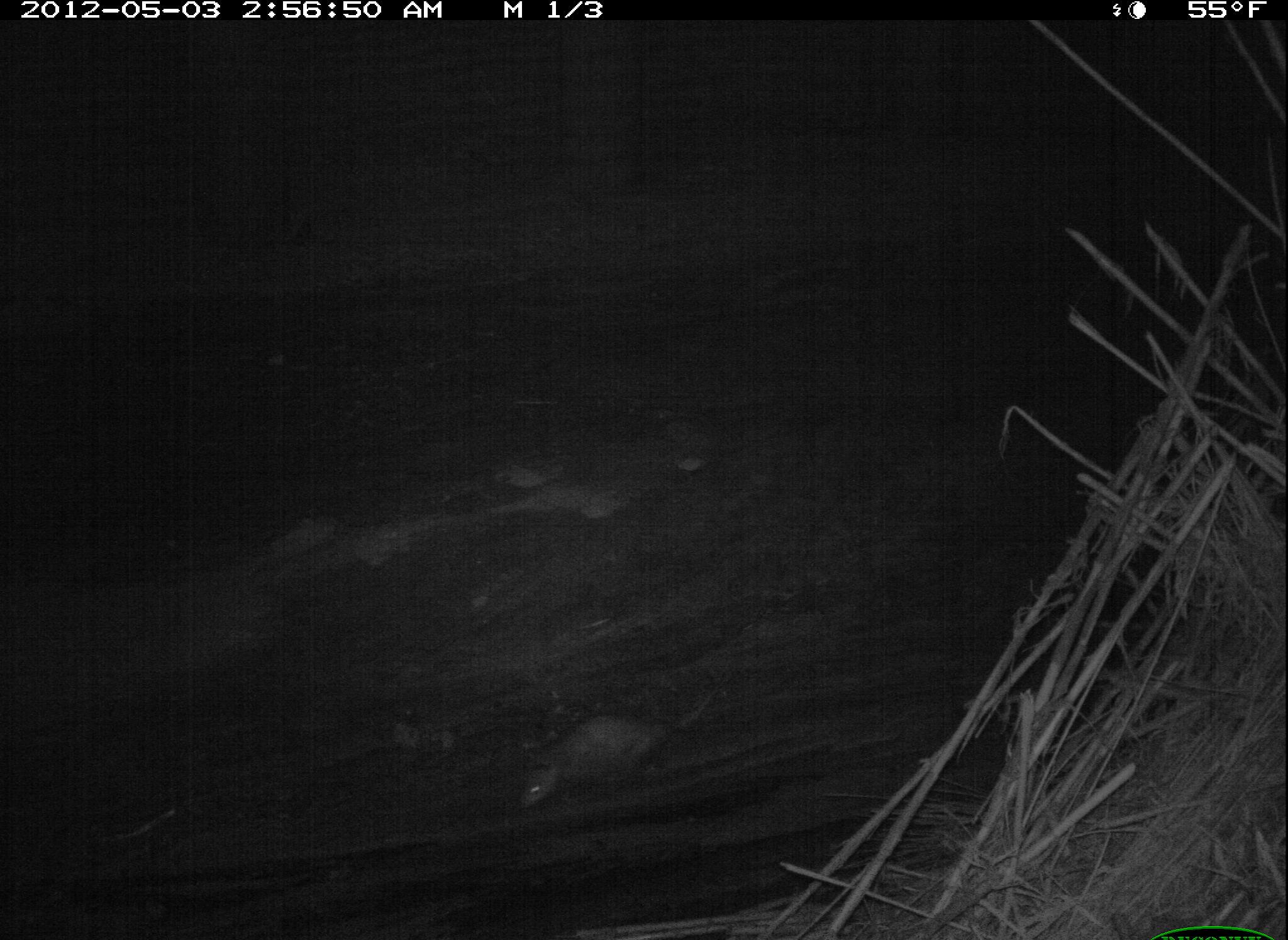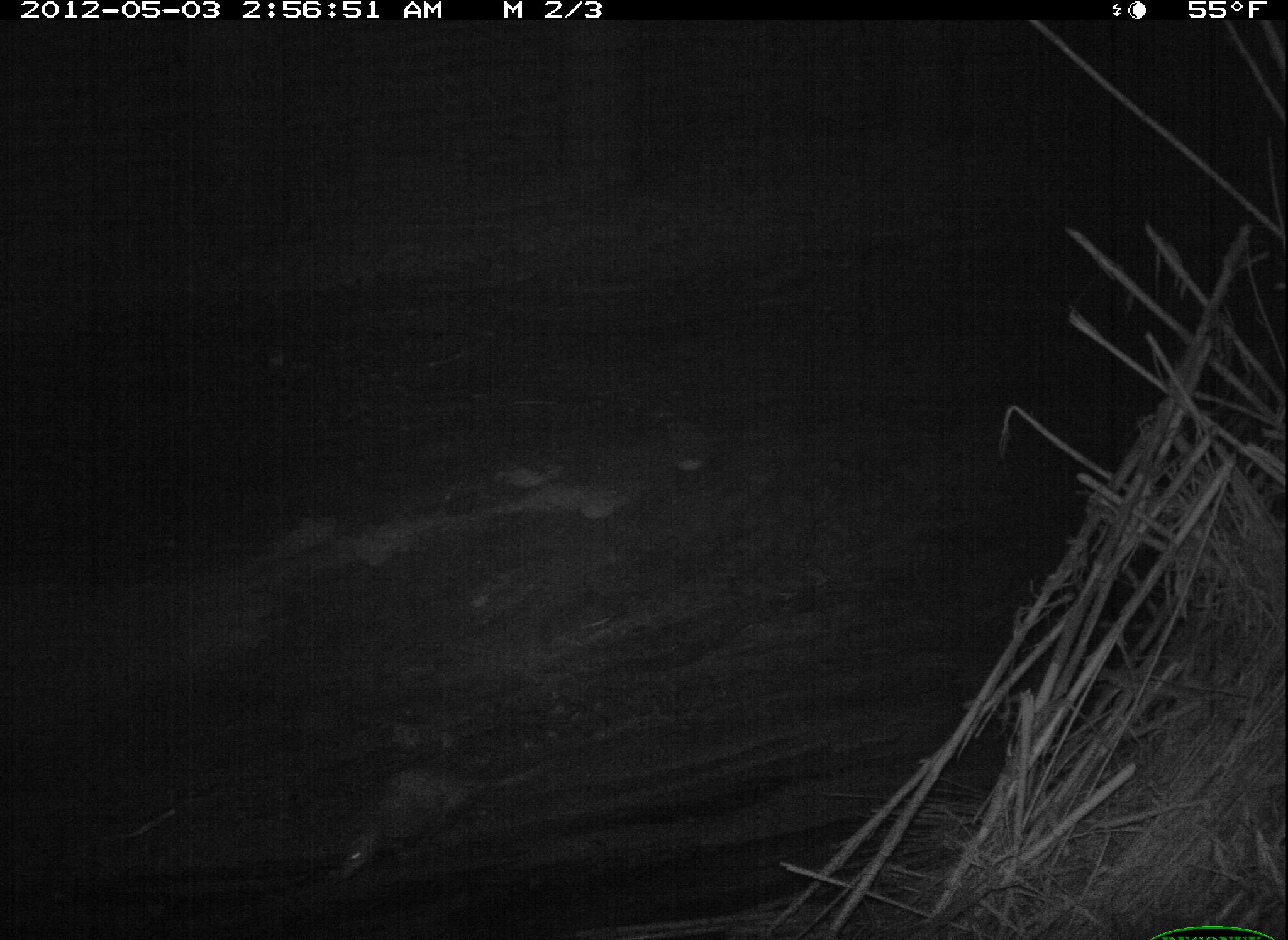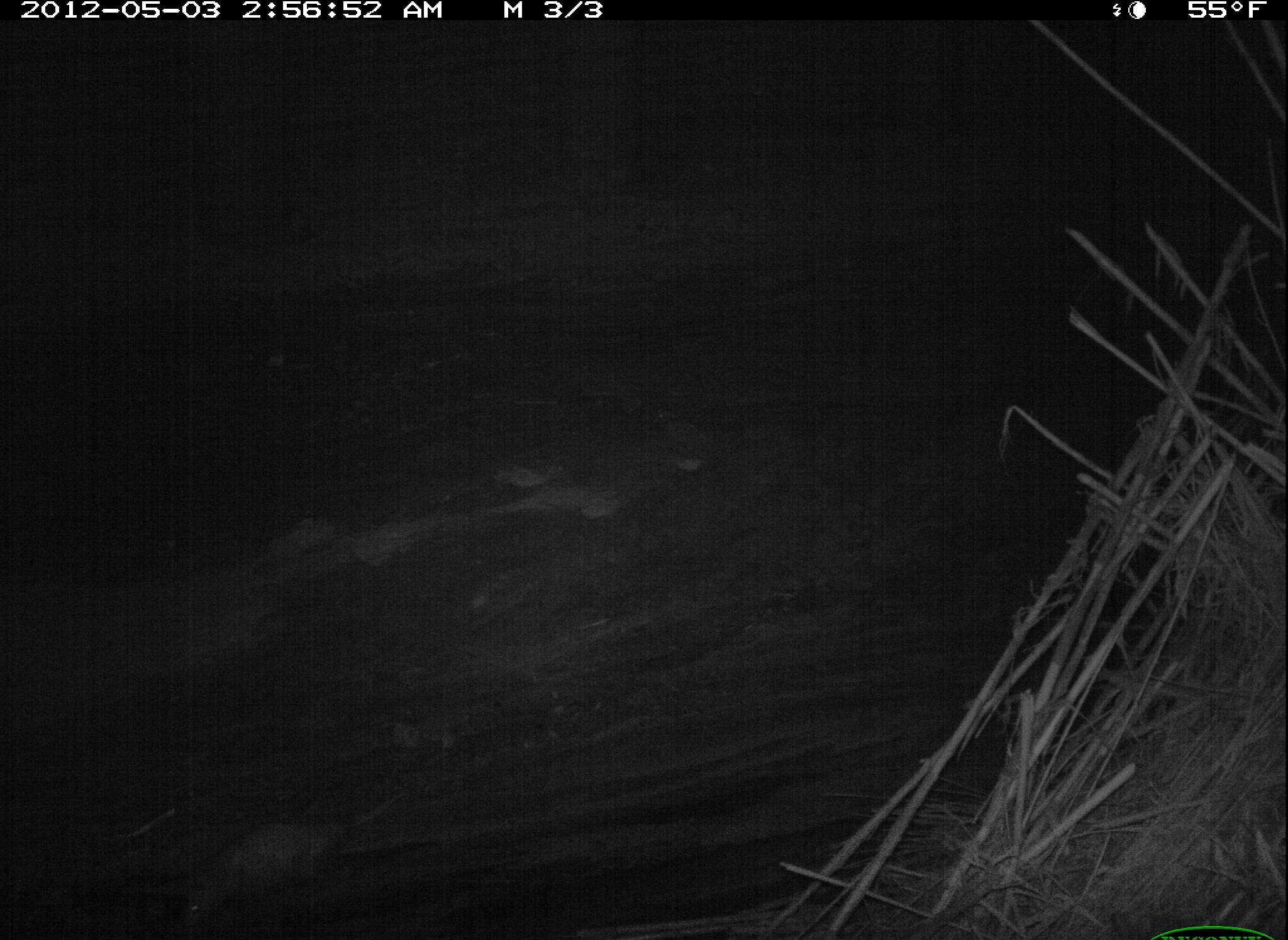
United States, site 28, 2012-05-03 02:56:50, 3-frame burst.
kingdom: Animalia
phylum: Chordata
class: Mammalia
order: Didelphimorphia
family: Didelphidae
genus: Didelphis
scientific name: Didelphis virginiana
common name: virginia opossum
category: opossum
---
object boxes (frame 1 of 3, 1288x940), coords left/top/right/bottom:
opossum: 504/676/736/828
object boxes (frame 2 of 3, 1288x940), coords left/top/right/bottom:
opossum: 306/710/554/897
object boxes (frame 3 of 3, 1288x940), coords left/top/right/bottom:
opossum: 166/772/417/936